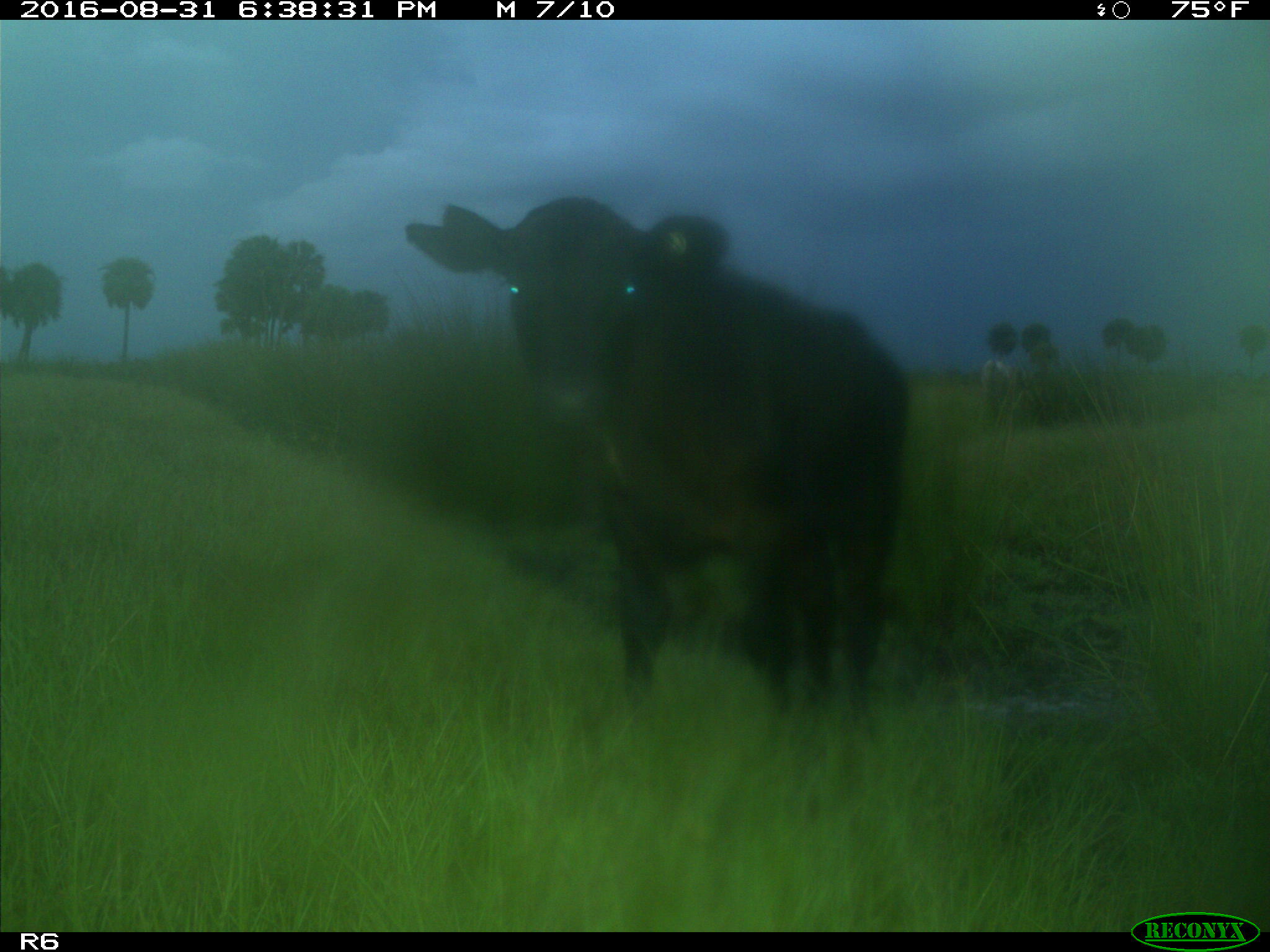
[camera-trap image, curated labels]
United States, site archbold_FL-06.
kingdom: Animalia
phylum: Chordata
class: Mammalia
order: Artiodactyla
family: Bovidae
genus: Bos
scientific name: Bos taurus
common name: domestic cow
Bos taurus (domestic cow).